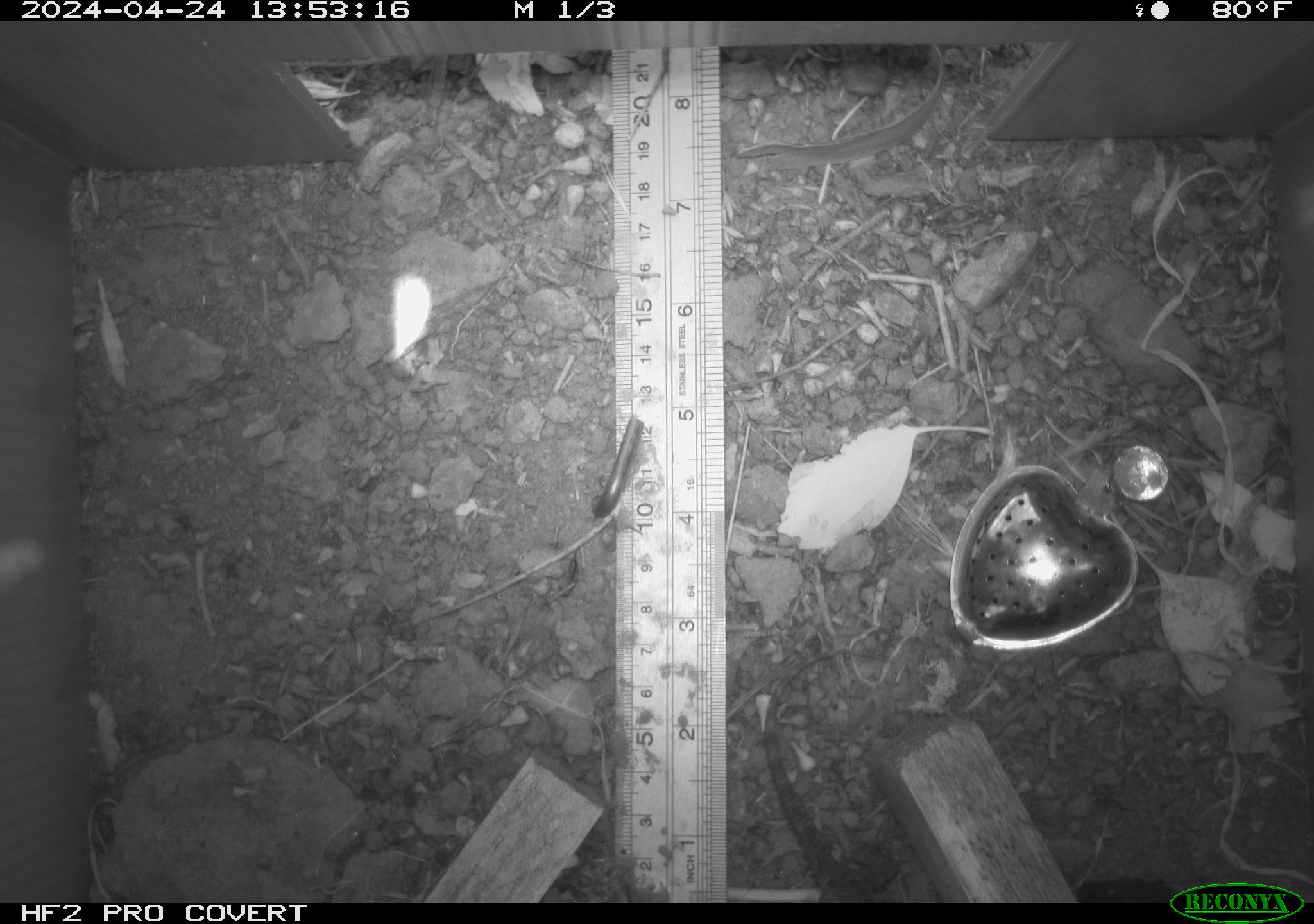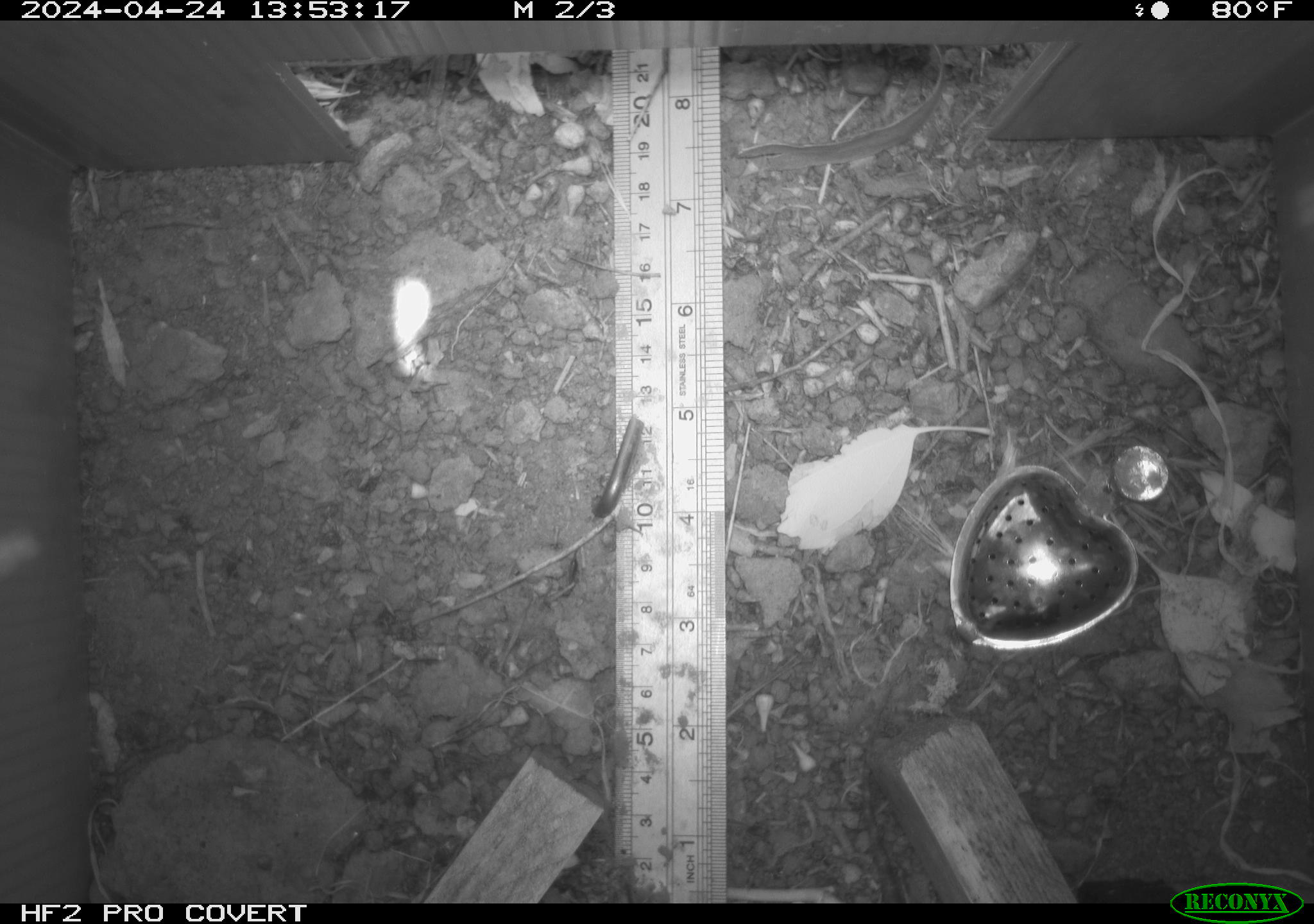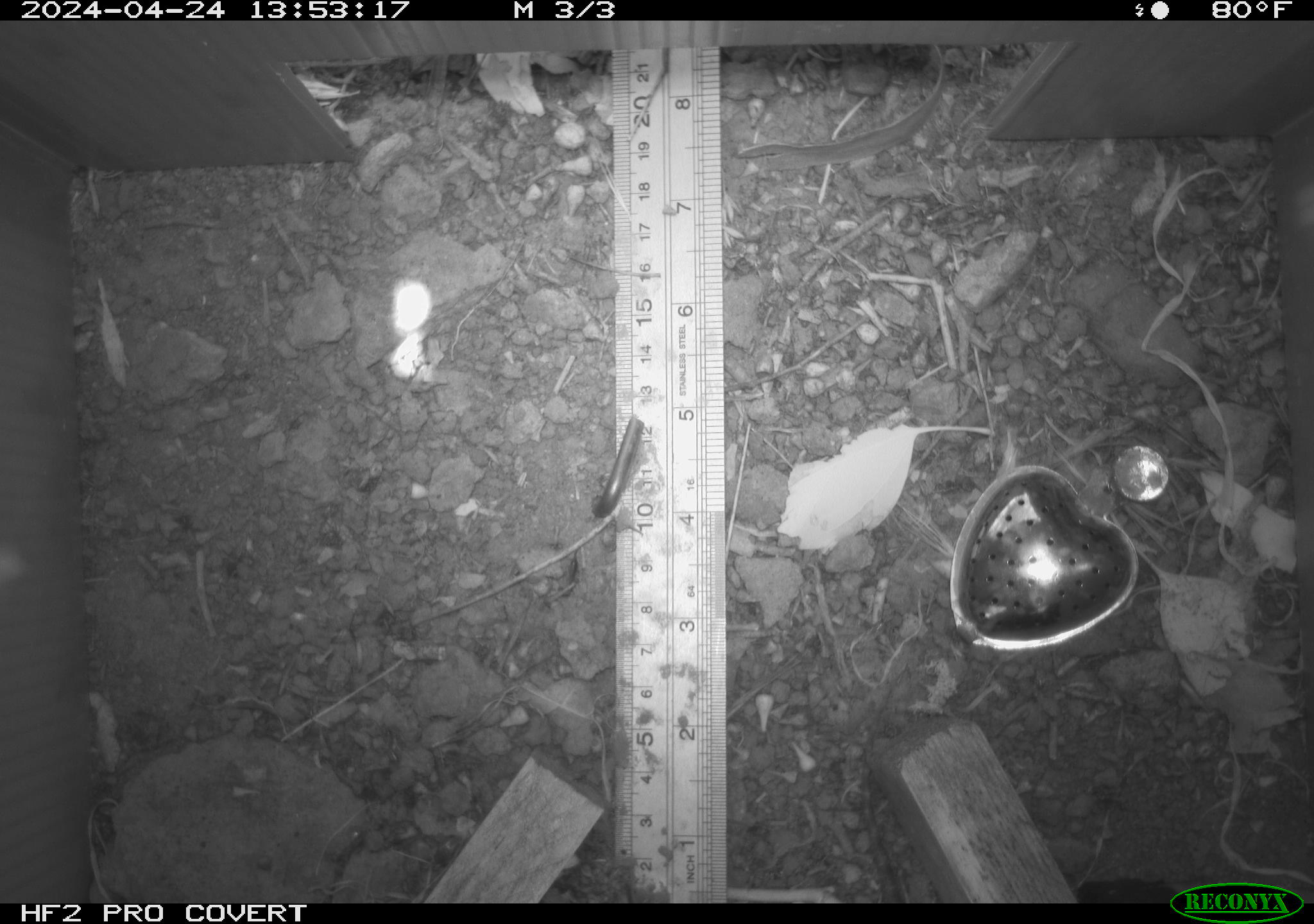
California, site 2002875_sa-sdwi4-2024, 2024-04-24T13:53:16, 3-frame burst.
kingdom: Animalia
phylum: Chordata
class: Reptilia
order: Squamata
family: Phrynosomatidae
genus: Sceloporus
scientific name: Sceloporus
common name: spiny lizards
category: sceloporus species